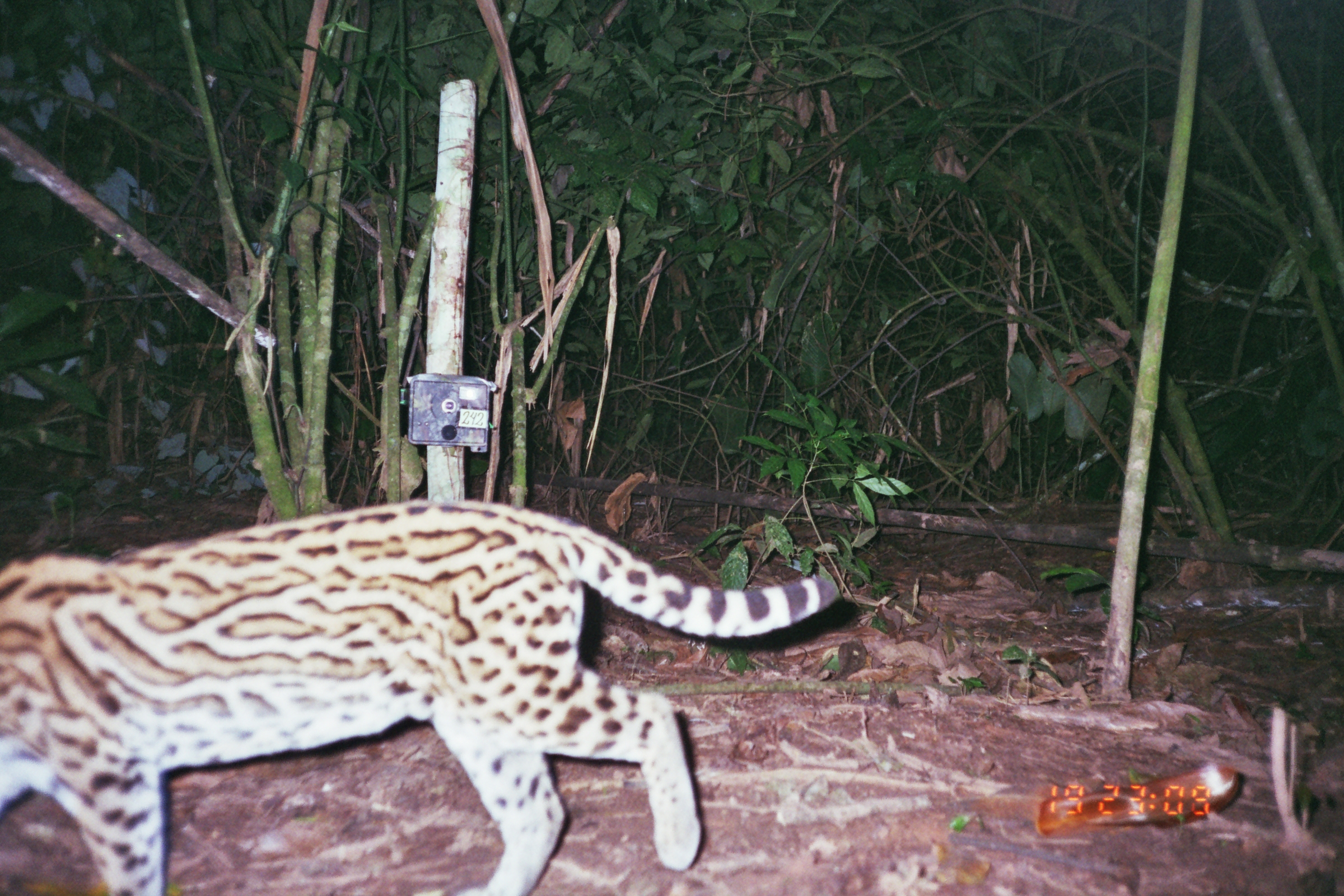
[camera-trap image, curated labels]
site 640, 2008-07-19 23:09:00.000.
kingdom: Animalia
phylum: Chordata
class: Mammalia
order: Carnivora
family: Felidae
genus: Leopardus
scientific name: Leopardus pardalis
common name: ocelot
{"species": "Leopardus pardalis (ocelot)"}